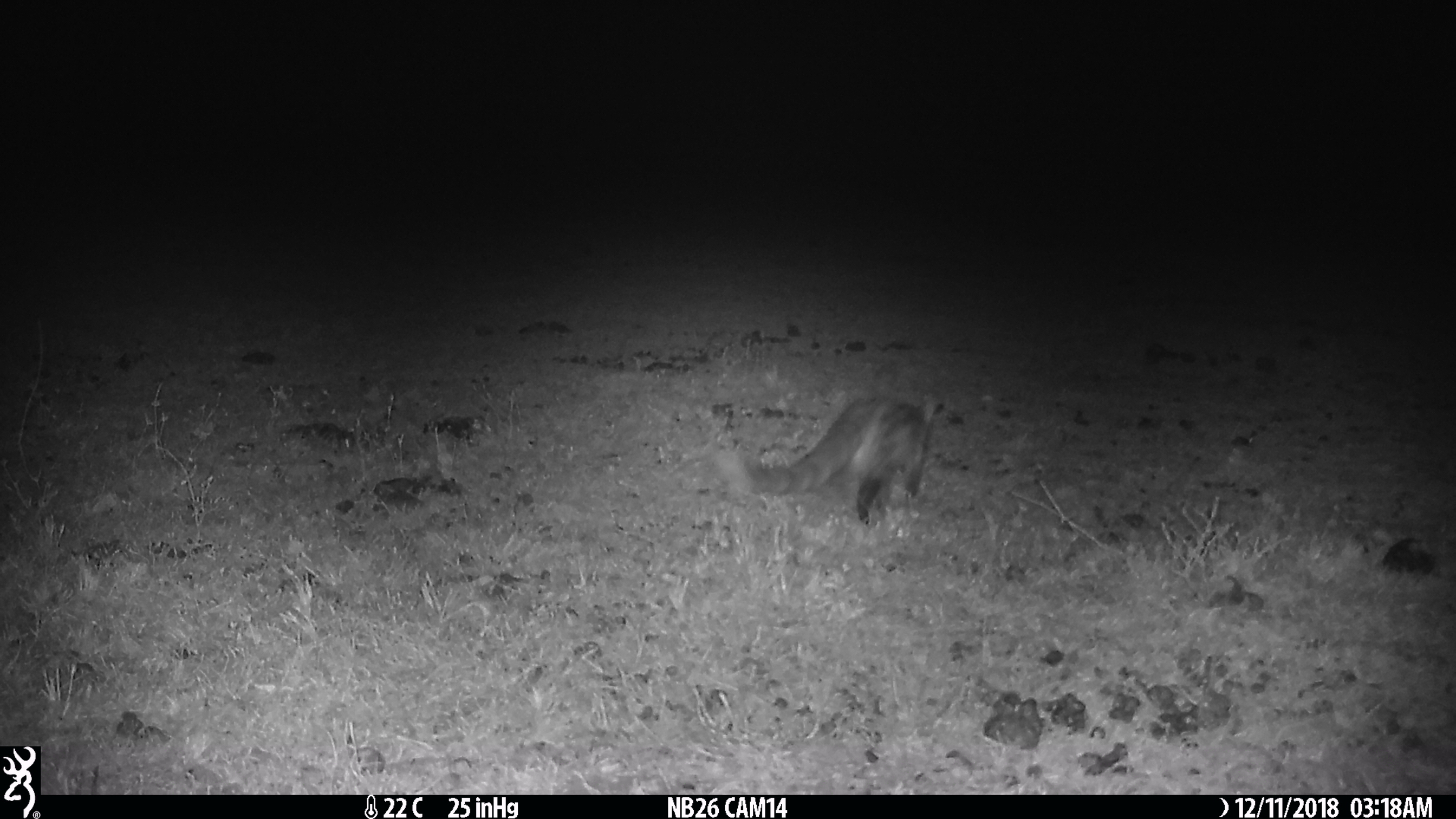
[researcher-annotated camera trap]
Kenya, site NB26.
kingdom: Animalia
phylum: Chordata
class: Mammalia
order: Carnivora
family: Viverridae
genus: Genetta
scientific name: Genetta genetta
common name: genet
Genet (Genetta genetta).